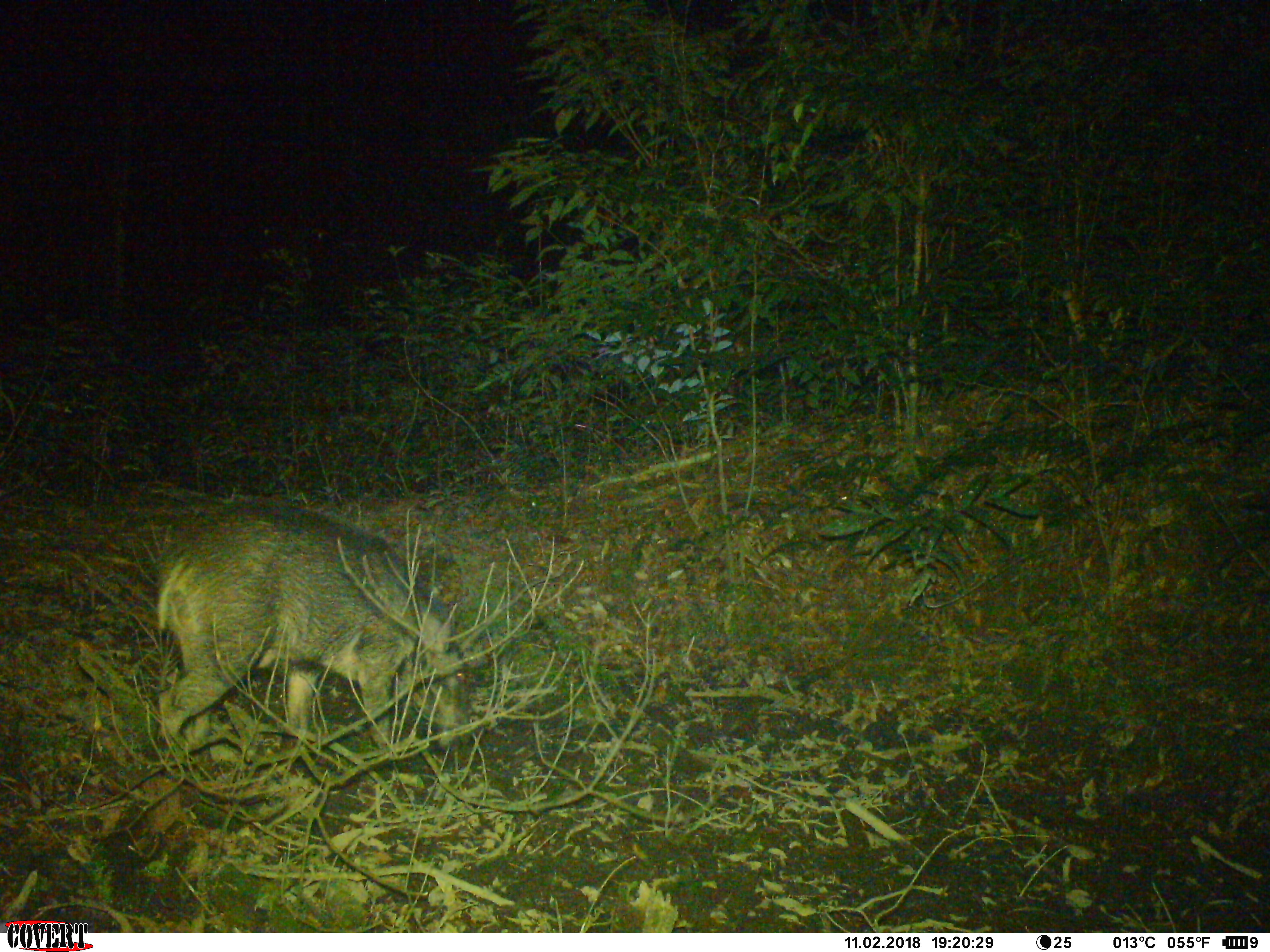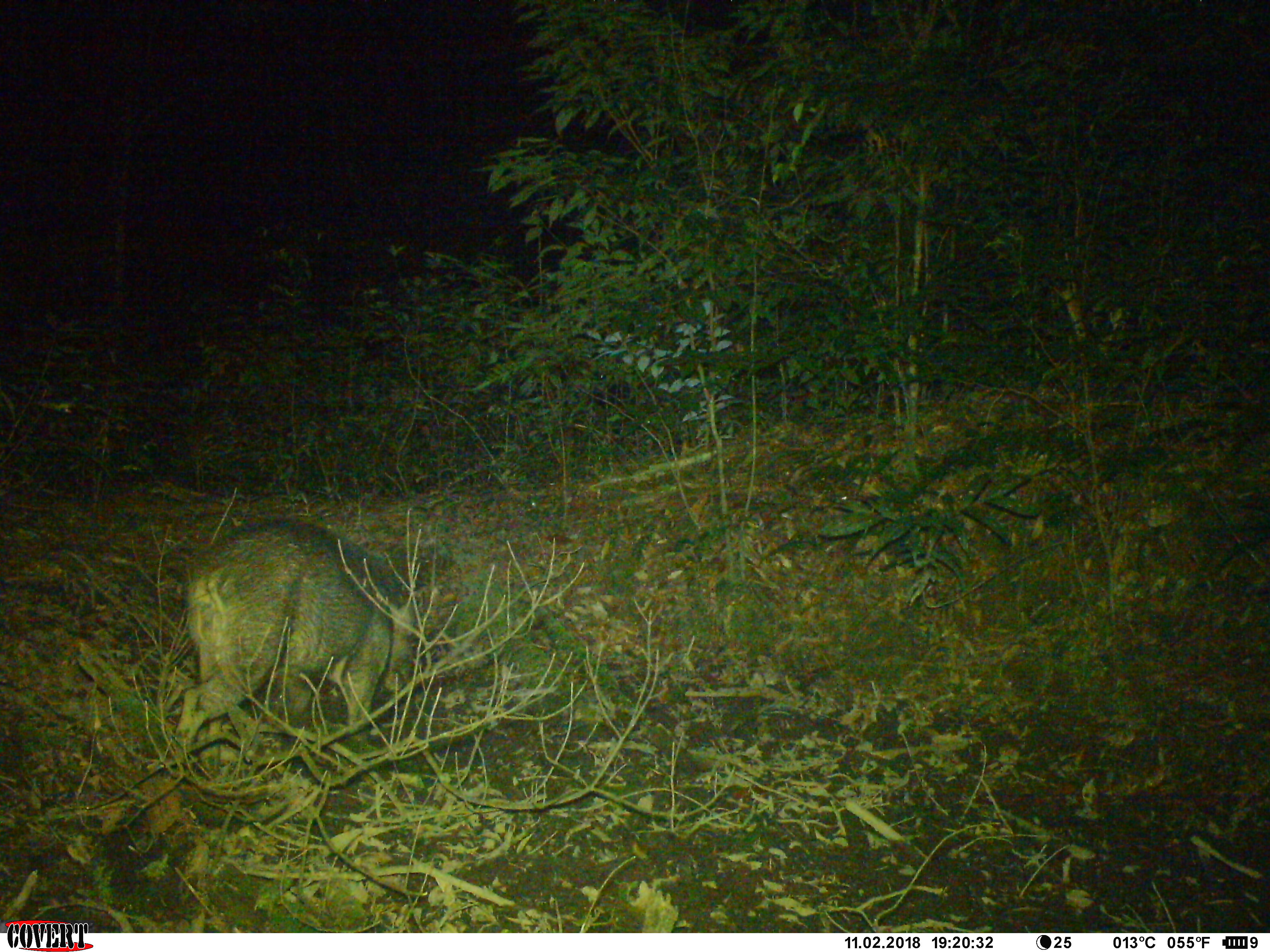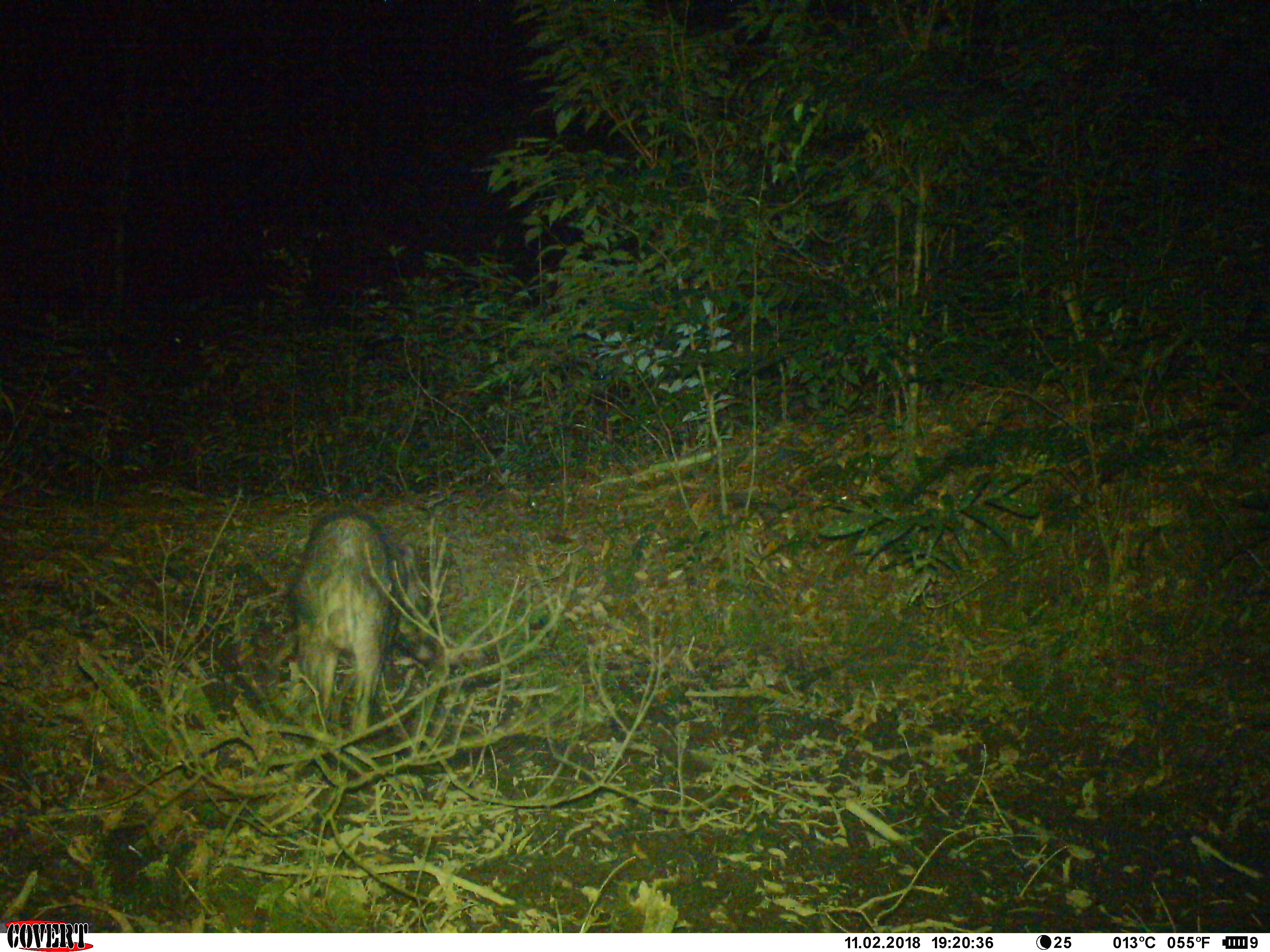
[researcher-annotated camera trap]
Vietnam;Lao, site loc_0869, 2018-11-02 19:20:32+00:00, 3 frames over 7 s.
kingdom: Animalia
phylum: Chordata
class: Mammalia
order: Artiodactyla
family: Suidae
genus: Sus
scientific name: Sus scrofa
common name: eurasian wild pig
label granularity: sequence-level